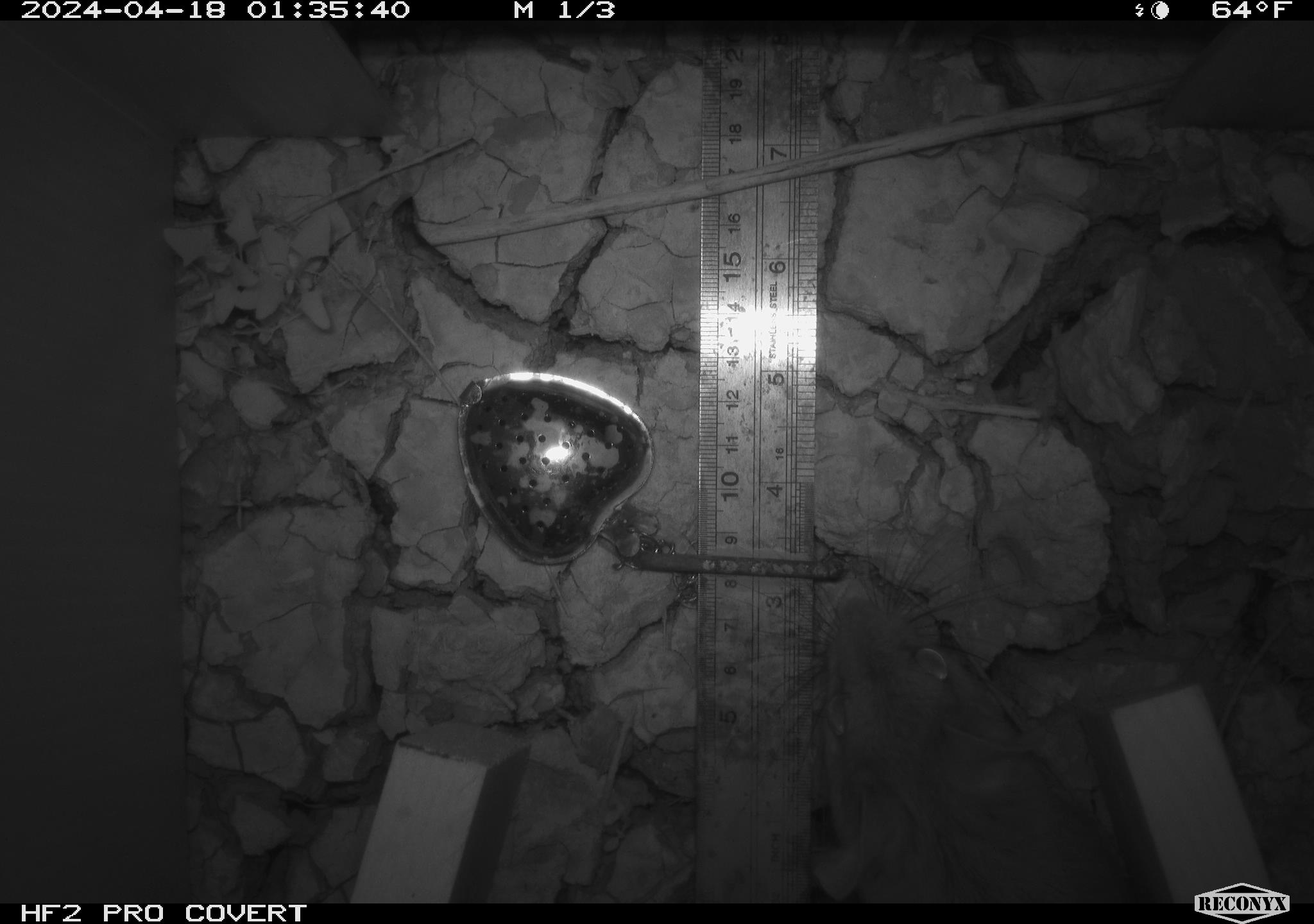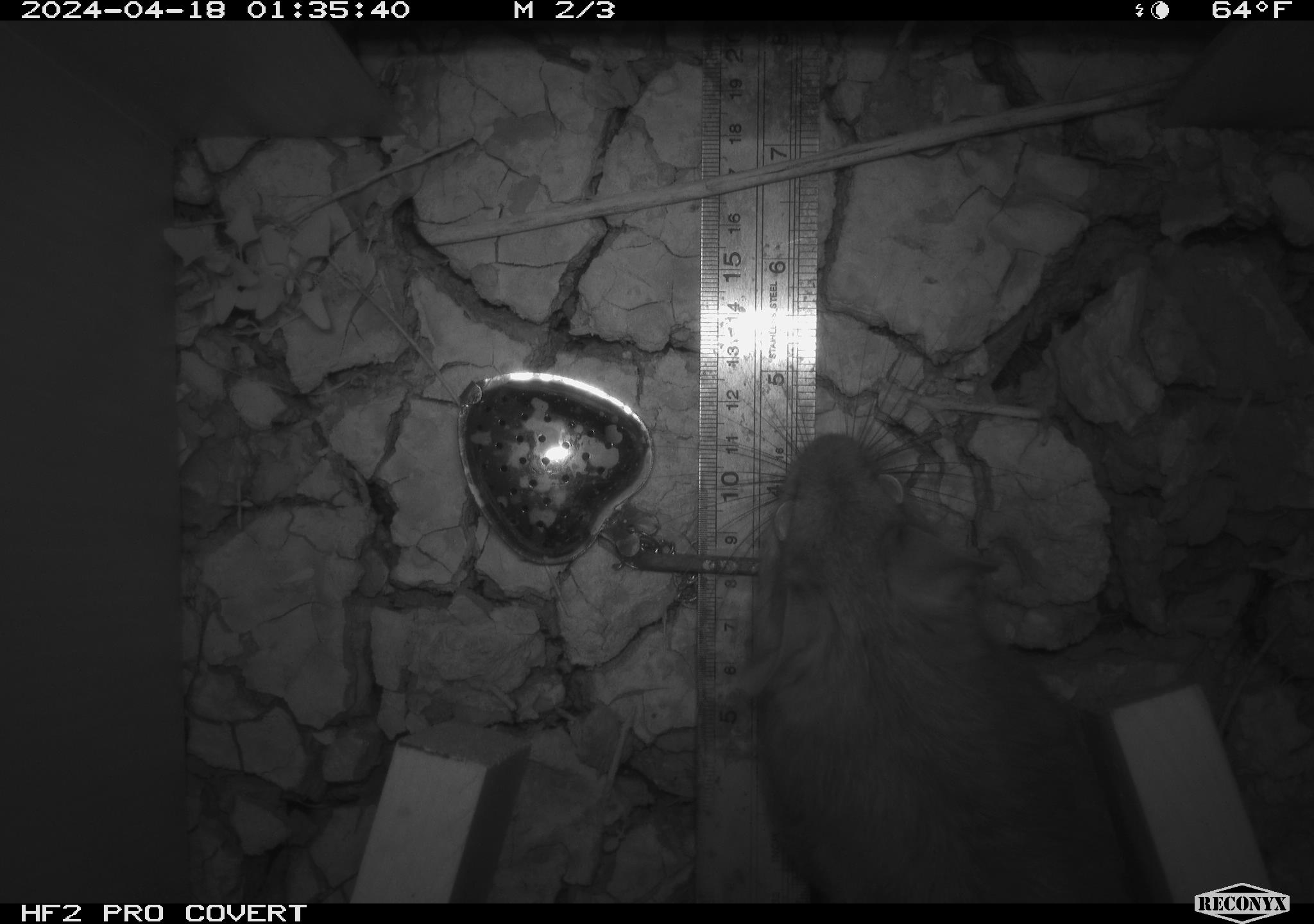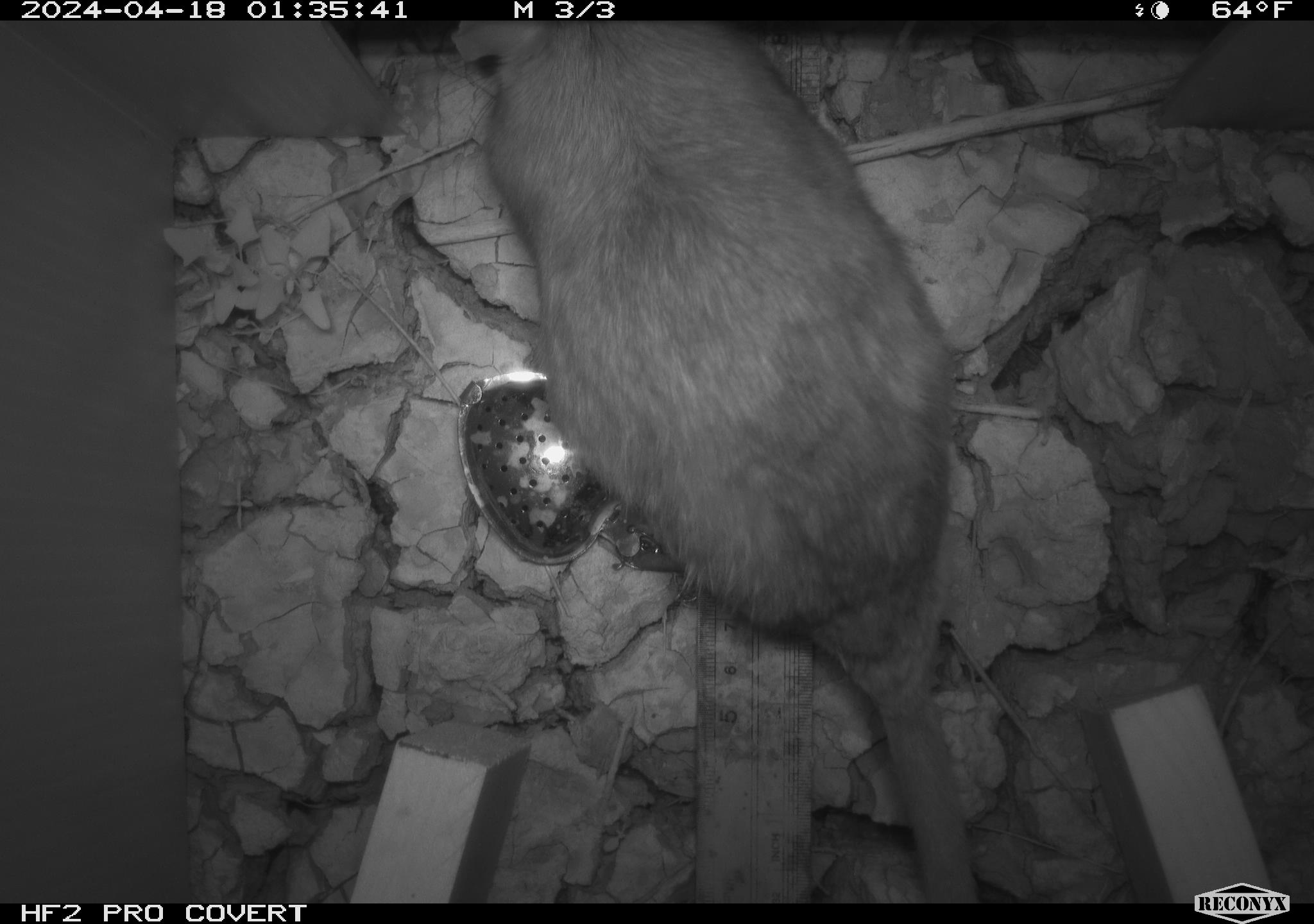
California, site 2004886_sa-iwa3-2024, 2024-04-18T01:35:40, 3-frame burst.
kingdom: Animalia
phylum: Chordata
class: Mammalia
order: Rodentia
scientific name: Rodentia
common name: woodrat or rat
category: woodrat or rat species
Woodrat or rat species (woodrat or rat) (Rodentia).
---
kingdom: Animalia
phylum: Chordata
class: Mammalia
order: Rodentia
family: Cricetidae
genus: Neotoma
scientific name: Neotoma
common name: pack rat or woodrat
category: neotoma species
Neotoma species (pack rat or woodrat) (Neotoma).